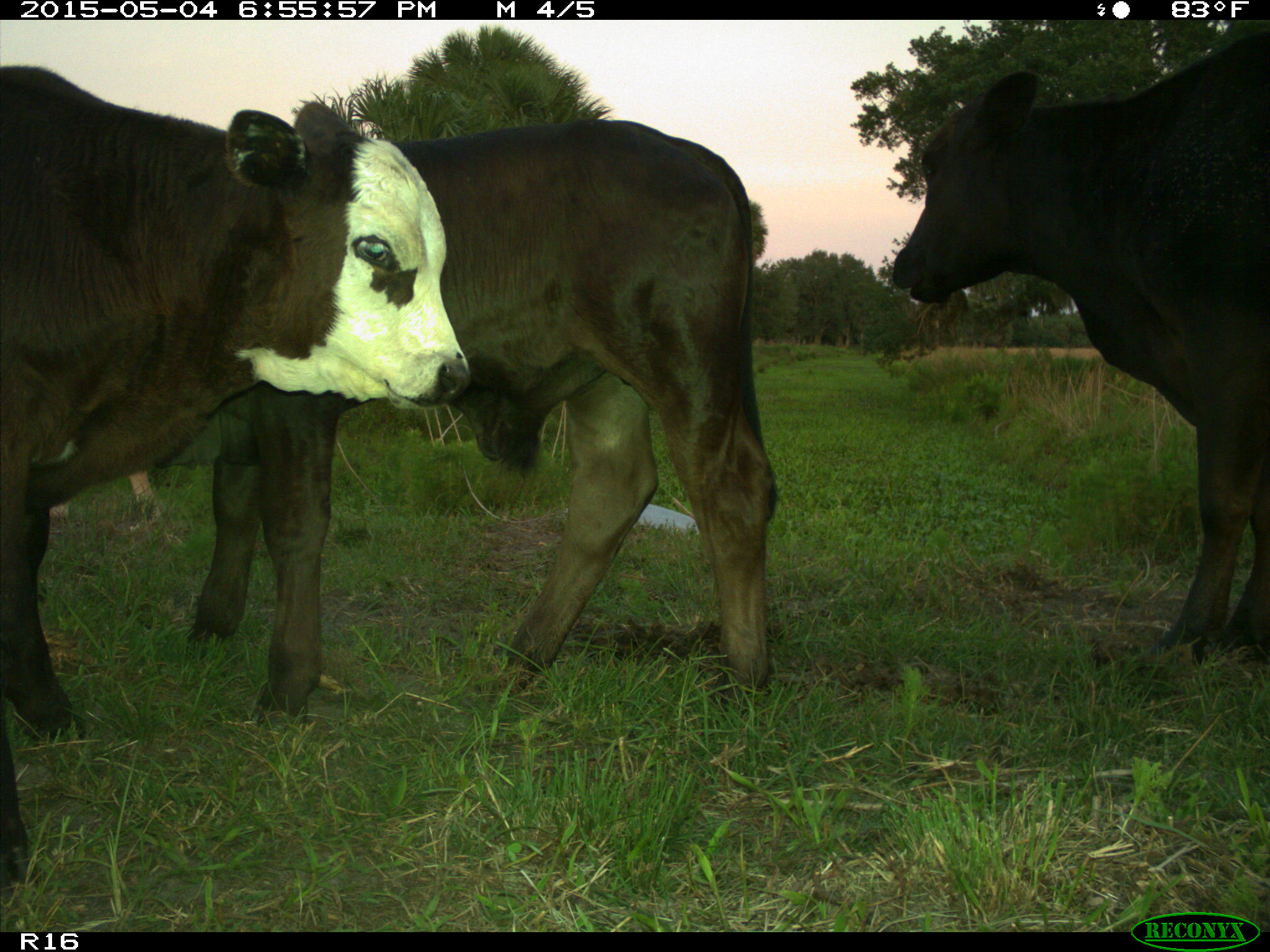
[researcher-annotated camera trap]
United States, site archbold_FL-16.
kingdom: Animalia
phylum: Chordata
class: Mammalia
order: Artiodactyla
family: Bovidae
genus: Bos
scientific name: Bos taurus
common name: domestic cow